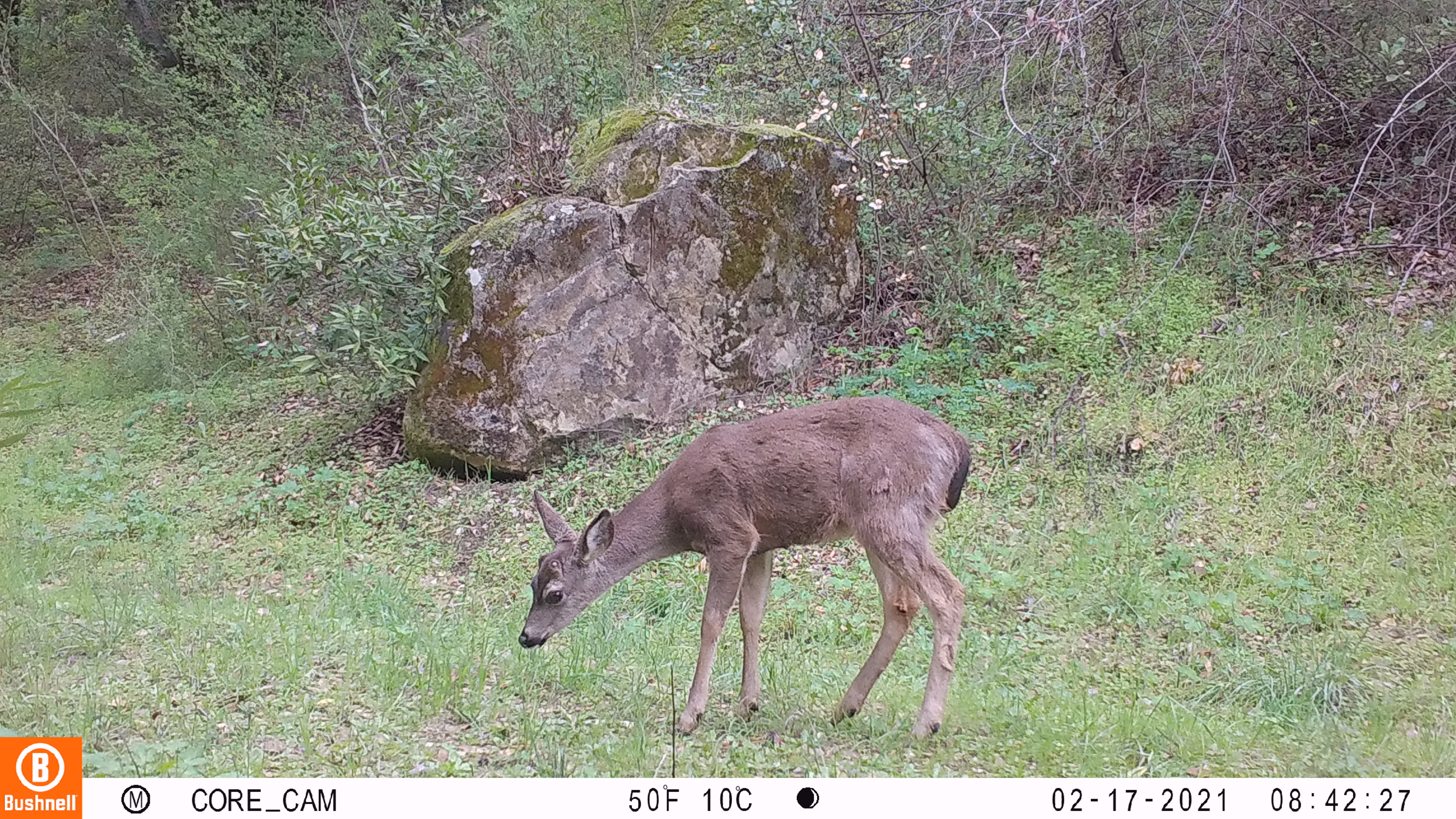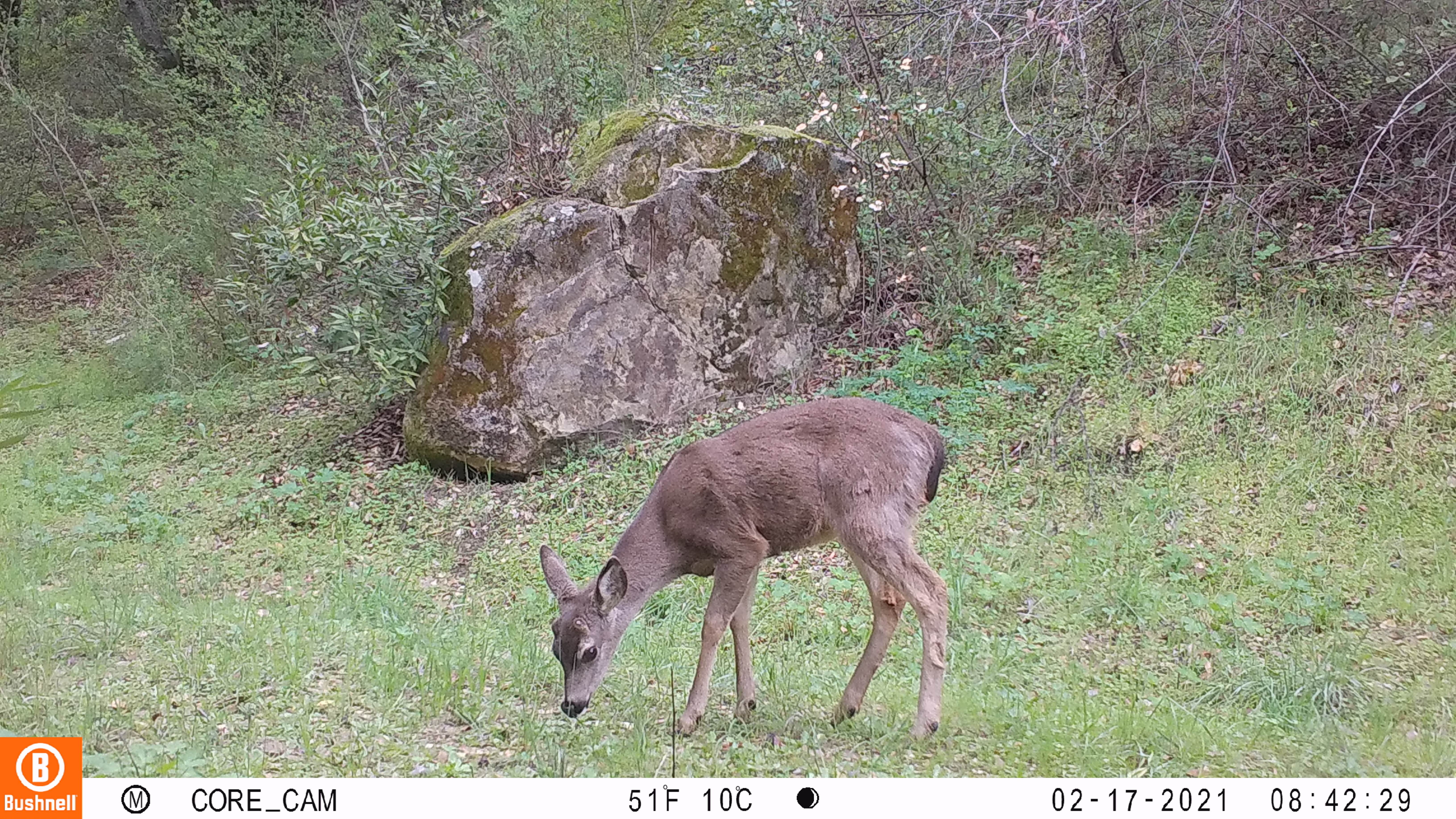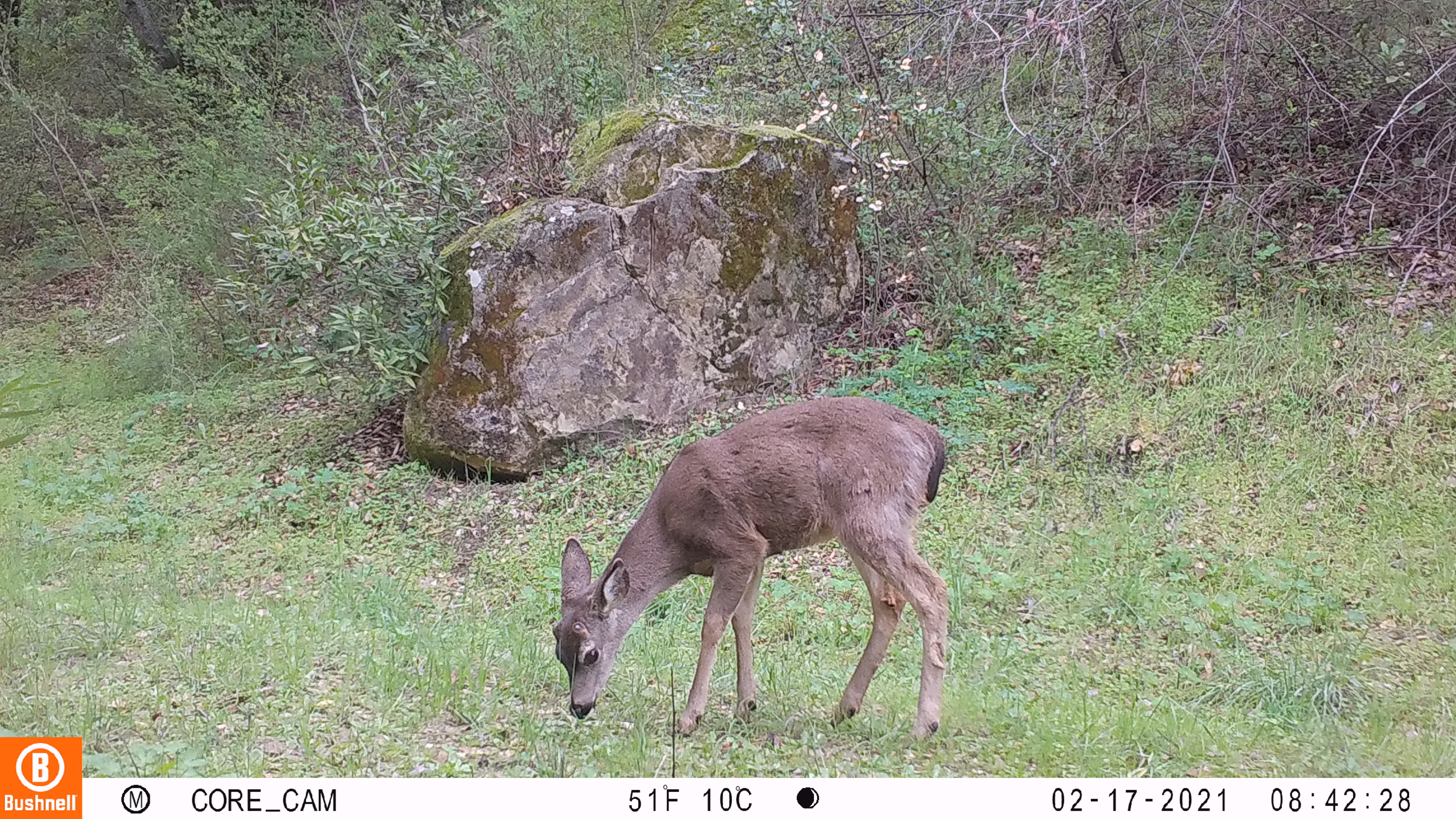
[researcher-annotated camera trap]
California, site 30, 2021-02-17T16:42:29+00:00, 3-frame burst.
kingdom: Animalia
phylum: Chordata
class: Mammalia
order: Artiodactyla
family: Cervidae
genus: Odocoileus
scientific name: Odocoileus hemionus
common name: mule deer